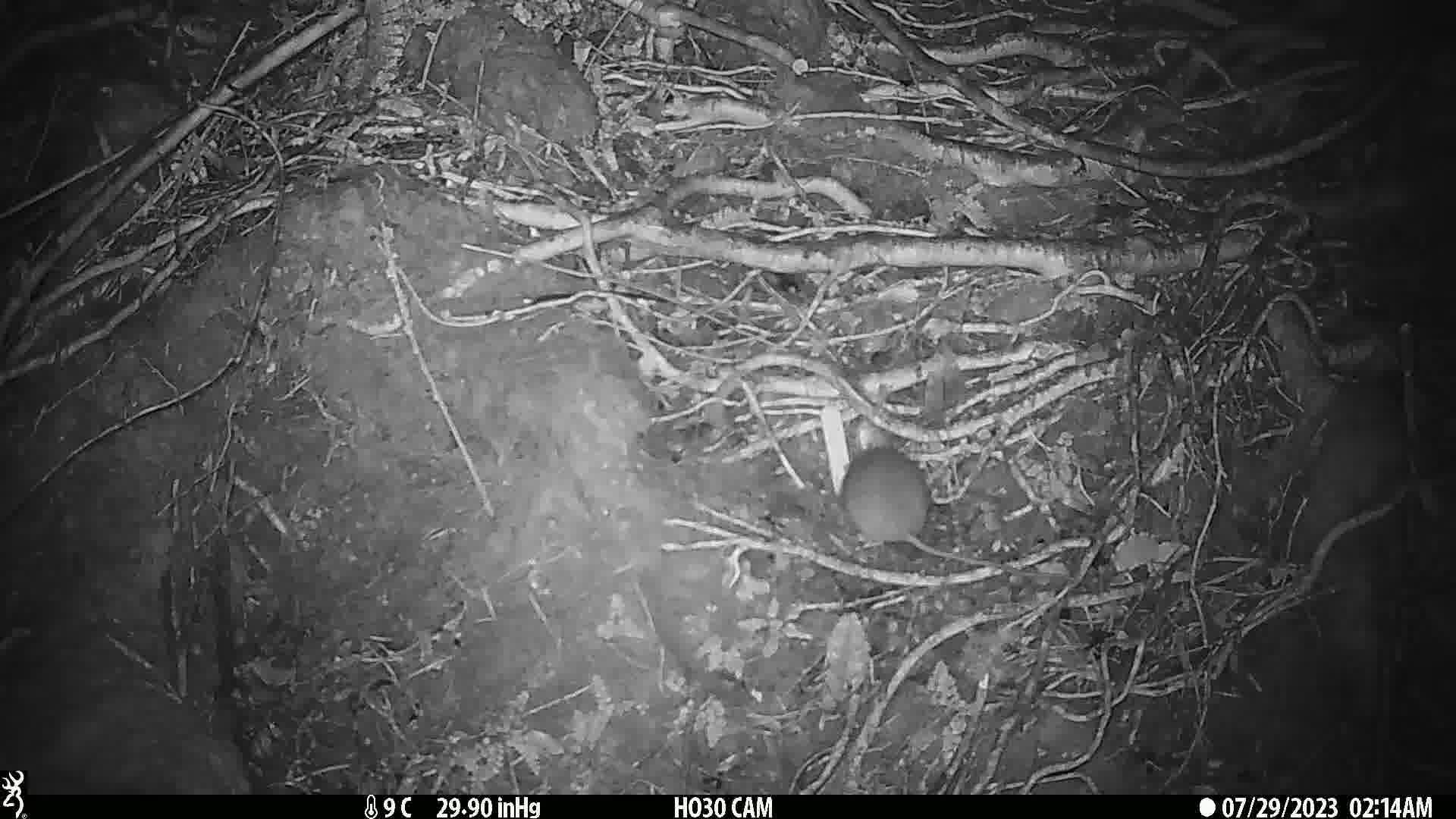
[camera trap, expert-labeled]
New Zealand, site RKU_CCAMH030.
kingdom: Animalia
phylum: Chordata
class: Mammalia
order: Rodentia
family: Muridae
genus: Rattus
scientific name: Rattus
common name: rat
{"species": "rat (Rattus)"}